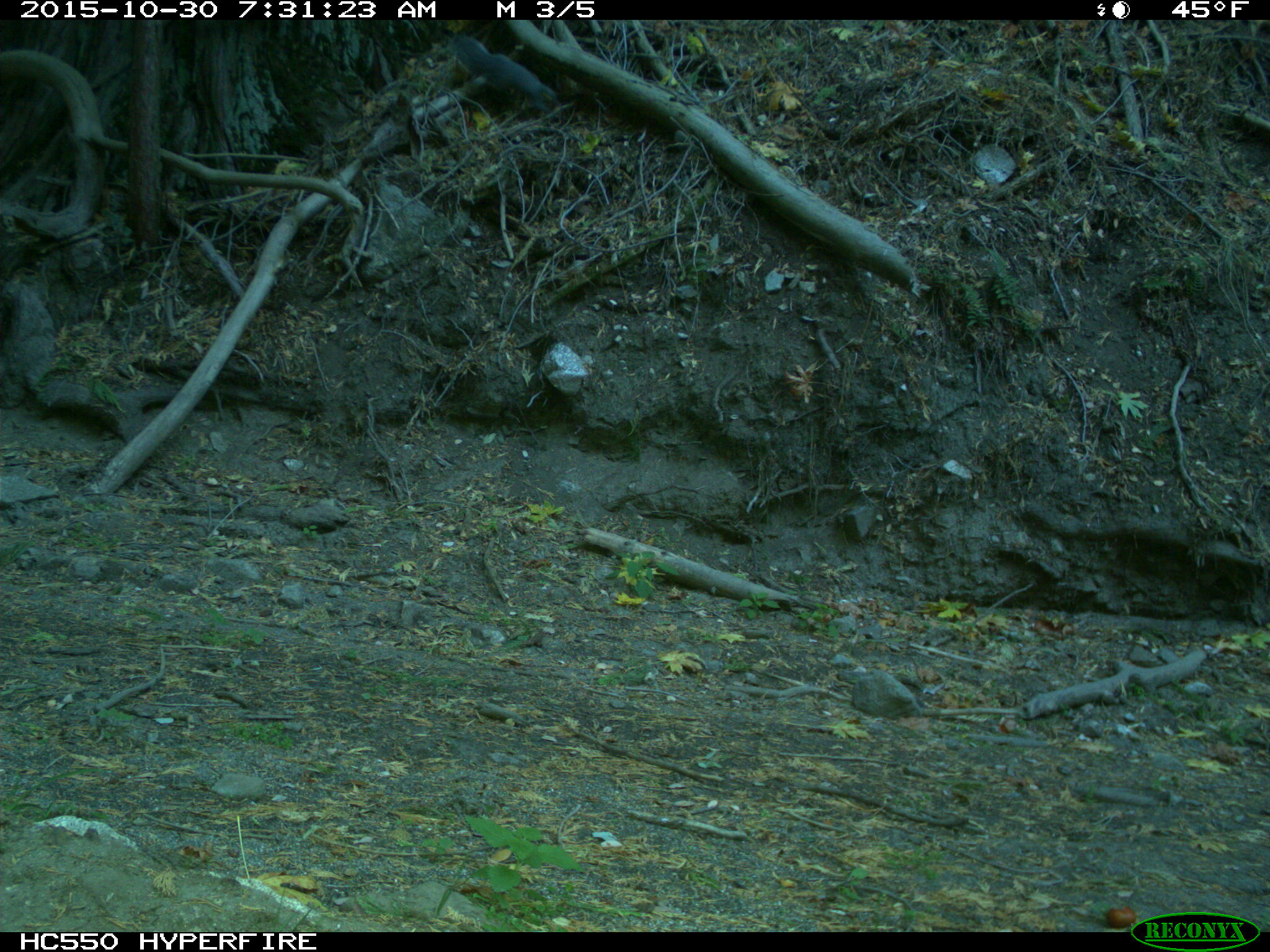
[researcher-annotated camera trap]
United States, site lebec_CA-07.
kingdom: Animalia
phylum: Chordata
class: Mammalia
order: Rodentia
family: Sciuridae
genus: Sciurus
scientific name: Sciurus carolinensis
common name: eastern gray squirrel